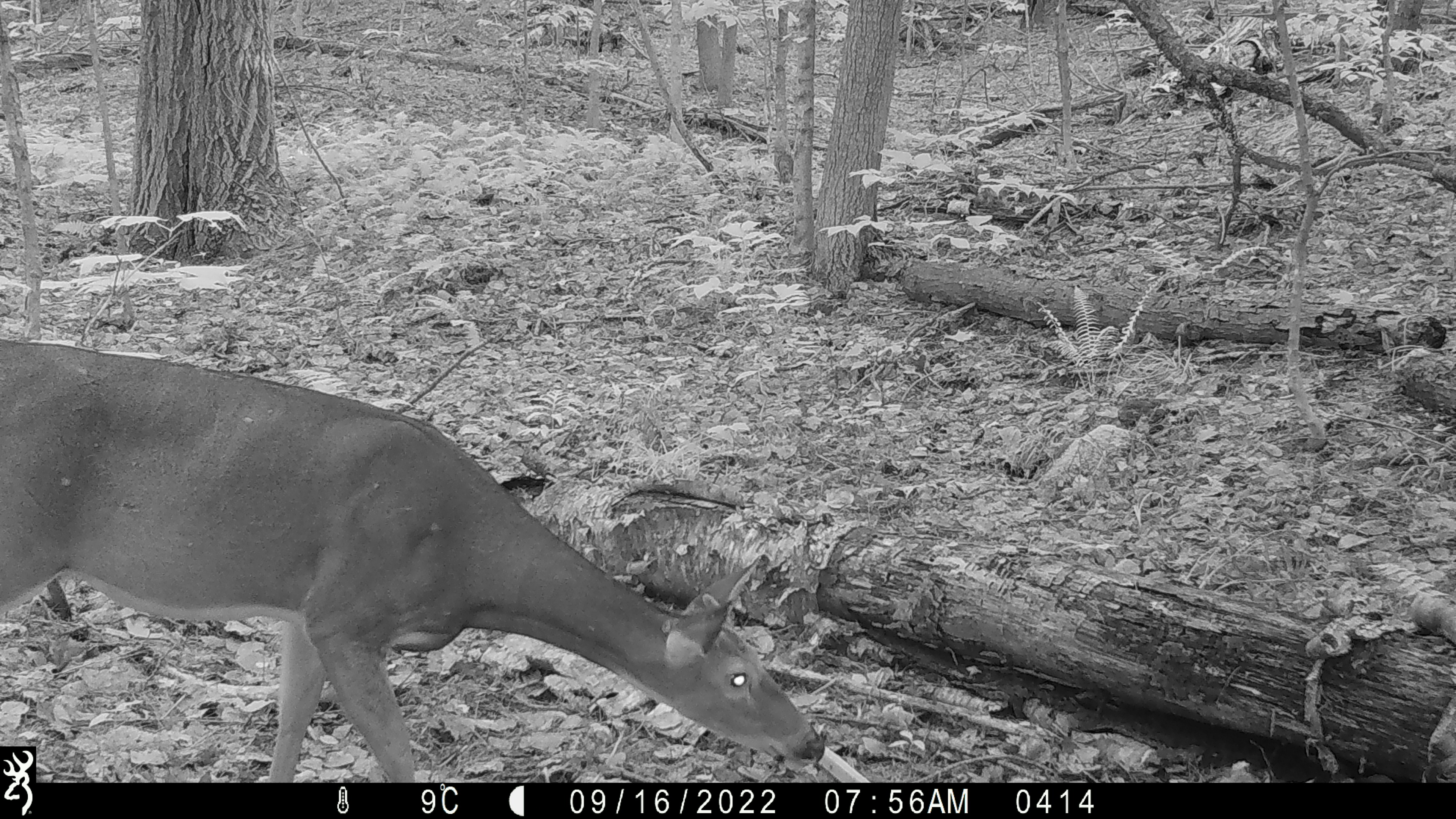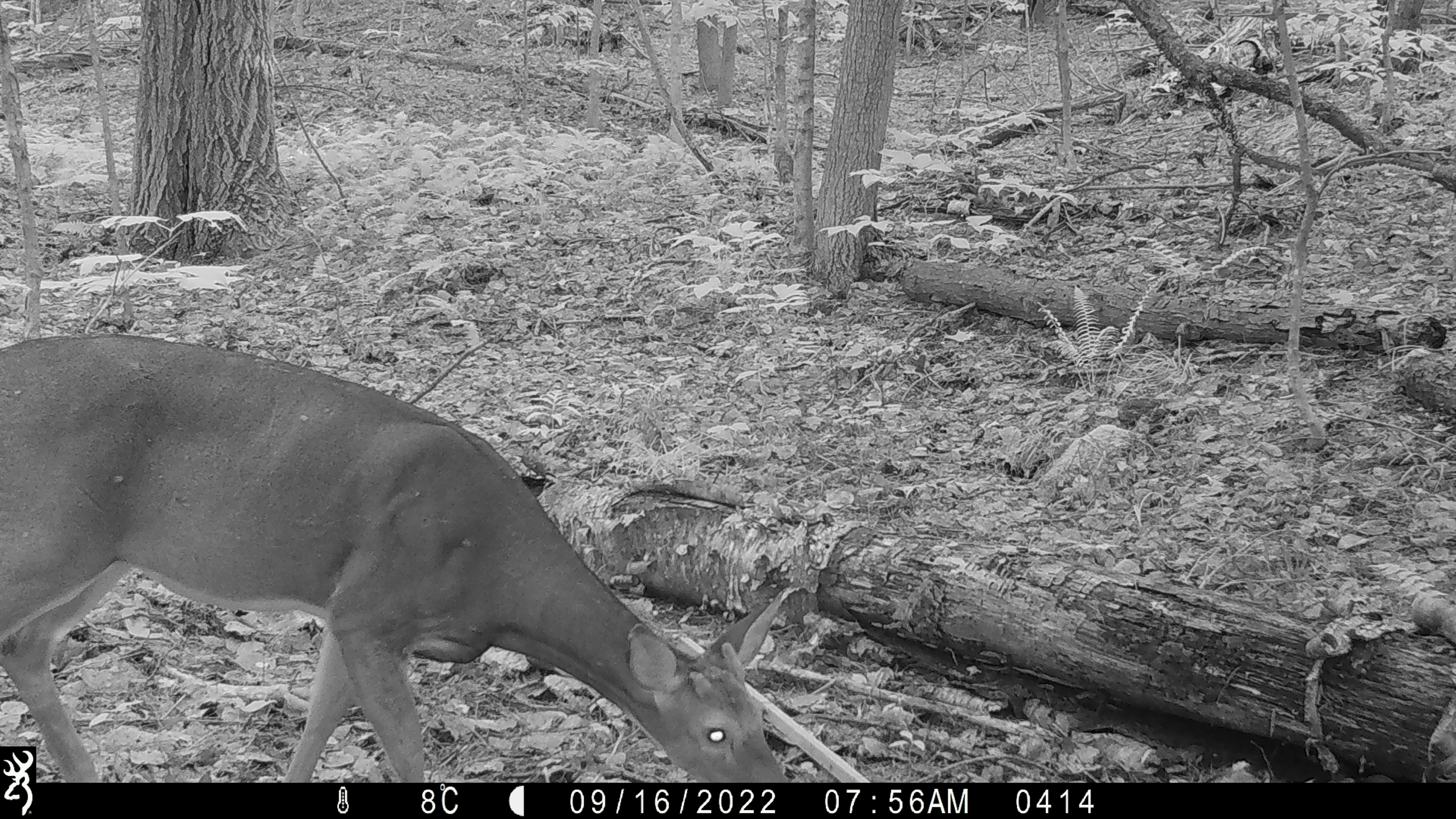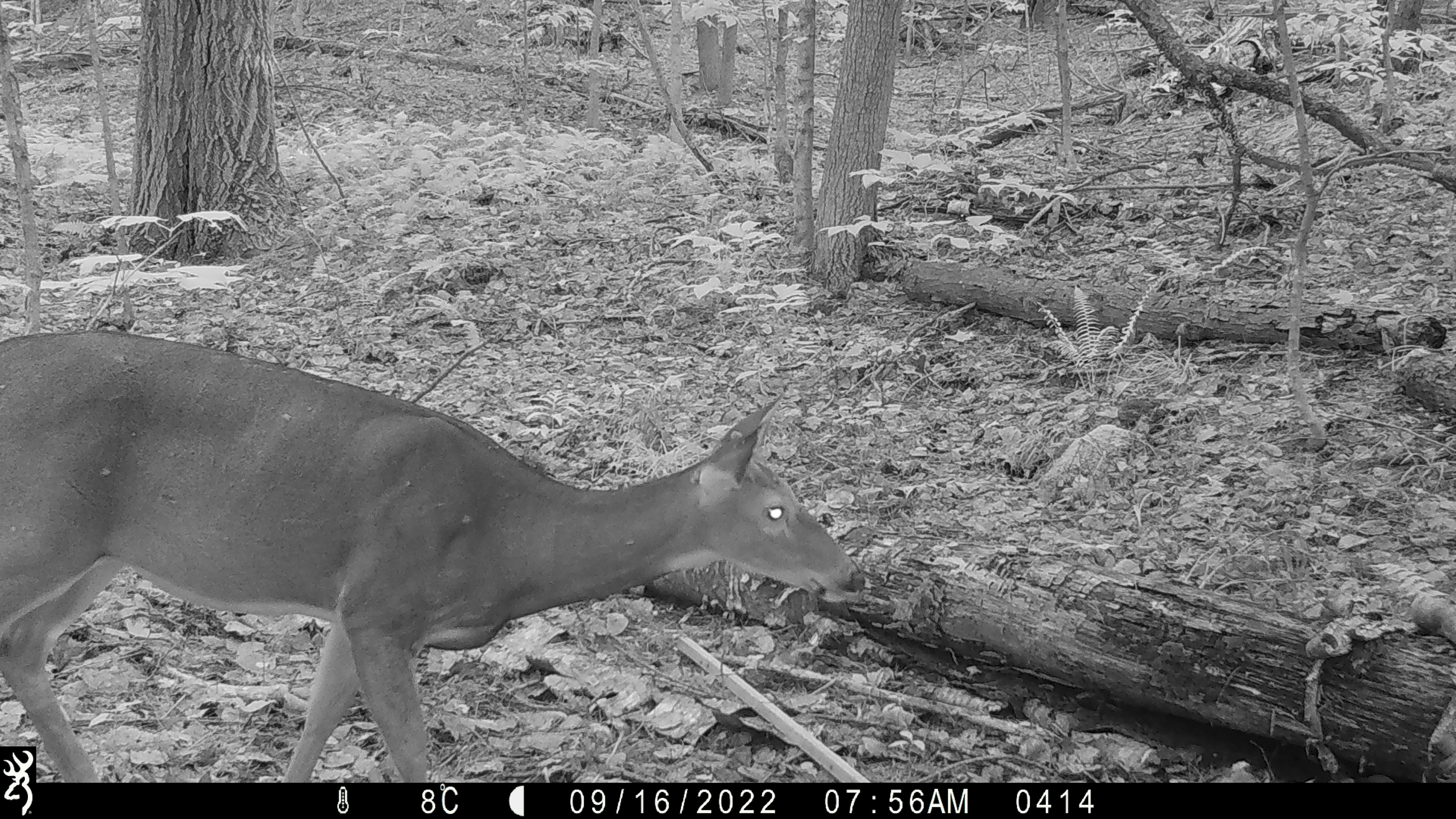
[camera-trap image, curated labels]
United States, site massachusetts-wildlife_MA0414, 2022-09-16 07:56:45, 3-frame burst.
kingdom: Animalia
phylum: Chordata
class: Mammalia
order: Artiodactyla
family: Cervidae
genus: Odocoileus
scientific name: Odocoileus virginianus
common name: white-tailed deer